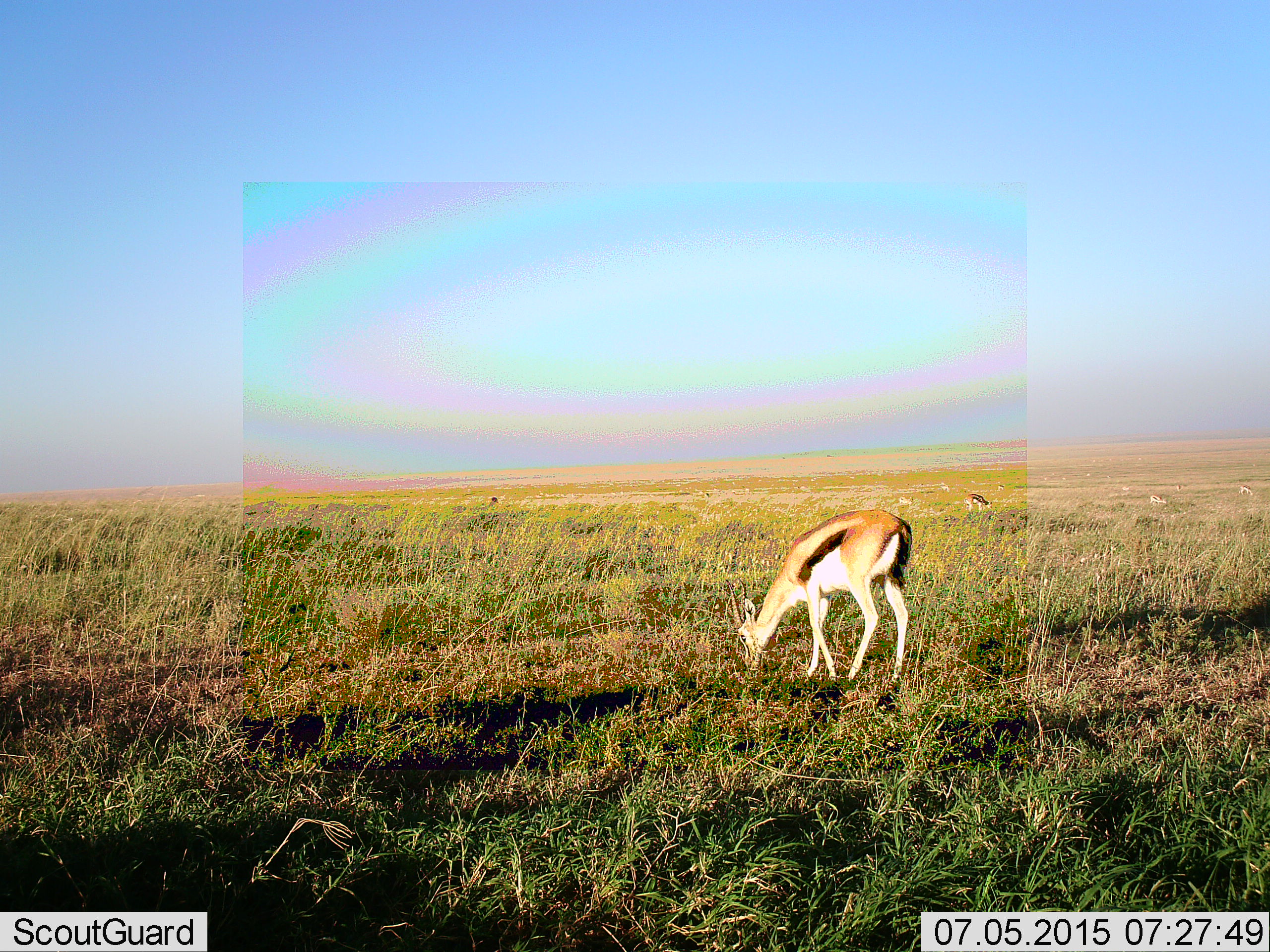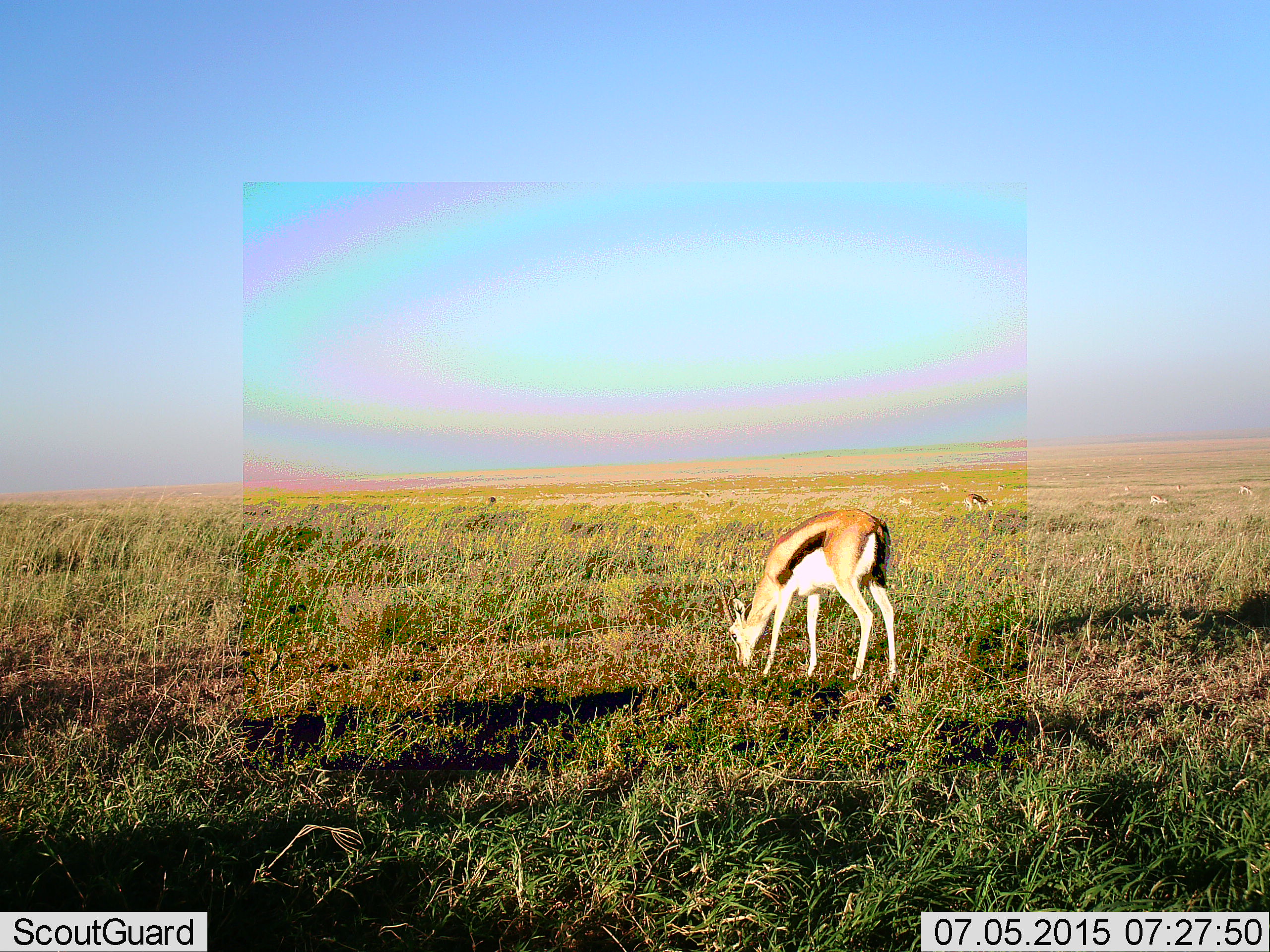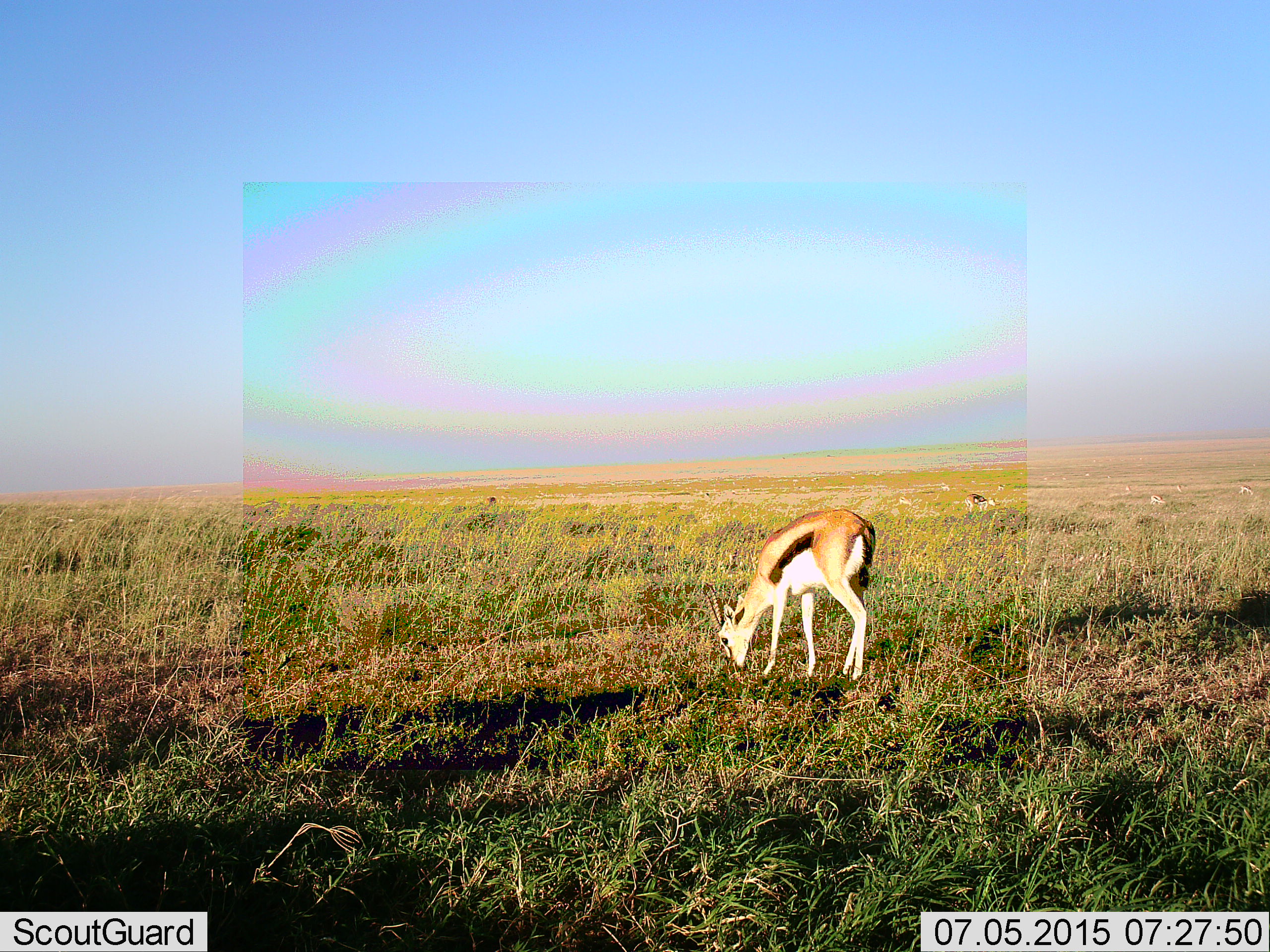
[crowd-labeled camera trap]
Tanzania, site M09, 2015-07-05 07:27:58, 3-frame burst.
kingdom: Animalia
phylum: Chordata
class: Mammalia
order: Artiodactyla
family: Bovidae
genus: Eudorcas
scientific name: Eudorcas thomsonii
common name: thomson's gazelle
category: gazellethomsons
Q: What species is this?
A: Gazellethomsons (thomson's gazelle) (Eudorcas thomsonii).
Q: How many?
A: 11-50.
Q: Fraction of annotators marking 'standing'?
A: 30%.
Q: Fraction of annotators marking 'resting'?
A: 10%.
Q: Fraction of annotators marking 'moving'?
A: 20%.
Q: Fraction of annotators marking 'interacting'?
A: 10%.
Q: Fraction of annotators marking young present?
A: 10%.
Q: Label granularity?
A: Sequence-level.